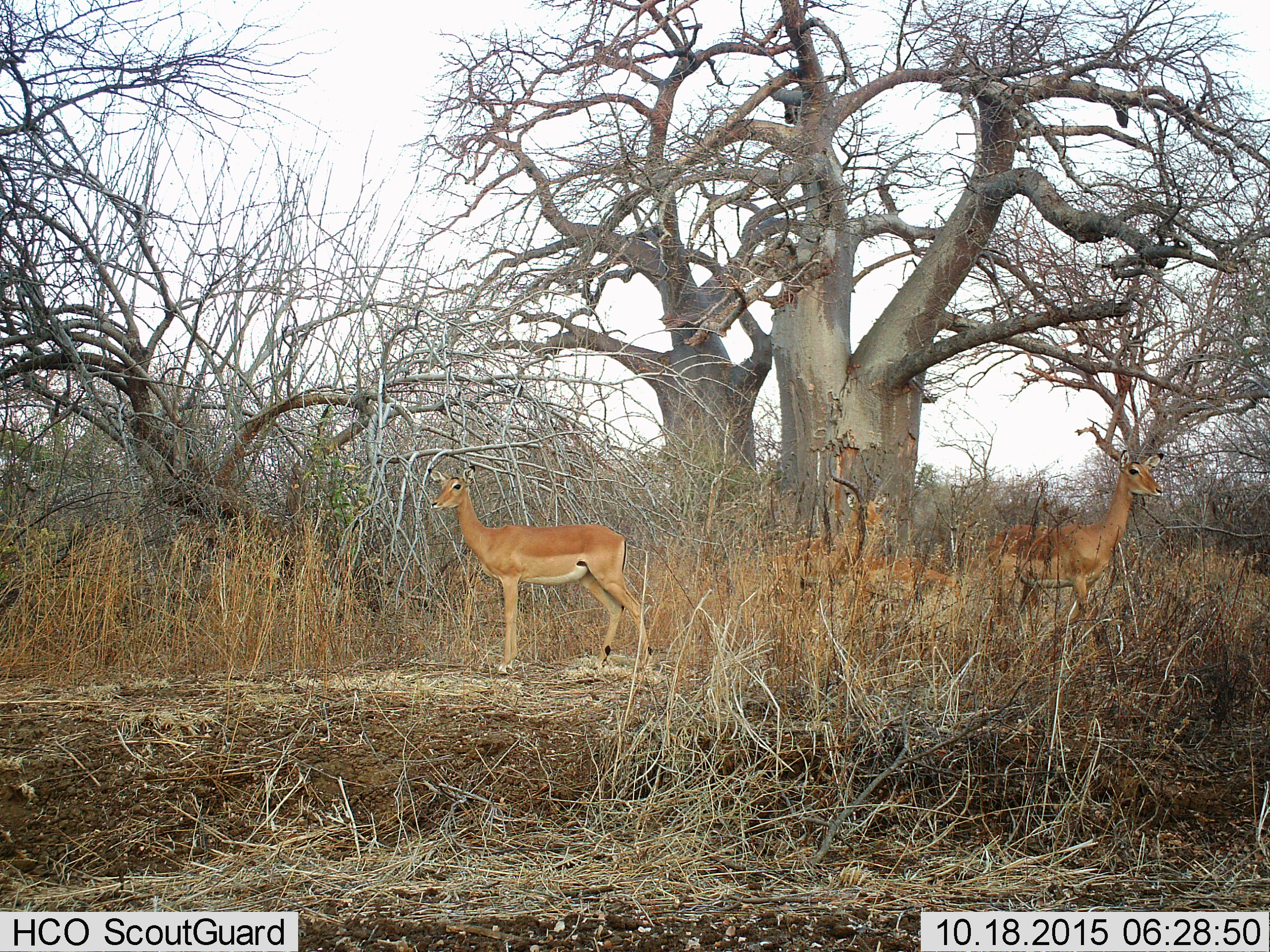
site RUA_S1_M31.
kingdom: Animalia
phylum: Chordata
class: Mammalia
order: Artiodactyla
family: Bovidae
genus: Aepyceros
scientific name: Aepyceros melampus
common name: impala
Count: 4.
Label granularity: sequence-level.